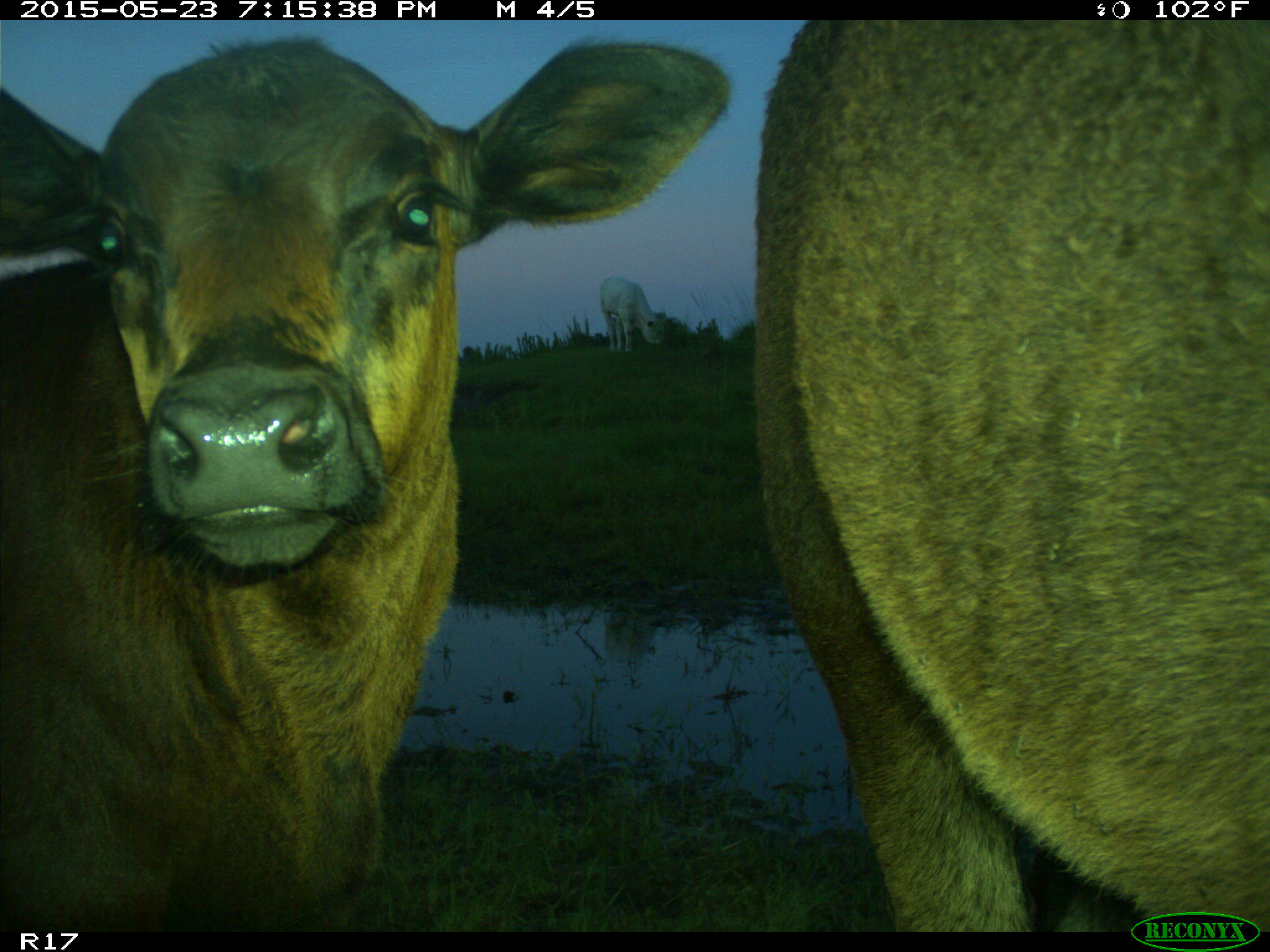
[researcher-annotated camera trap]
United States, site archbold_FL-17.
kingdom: Animalia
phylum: Chordata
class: Mammalia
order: Artiodactyla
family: Bovidae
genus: Bos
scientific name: Bos taurus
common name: domestic cow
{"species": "Bos taurus (domestic cow)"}